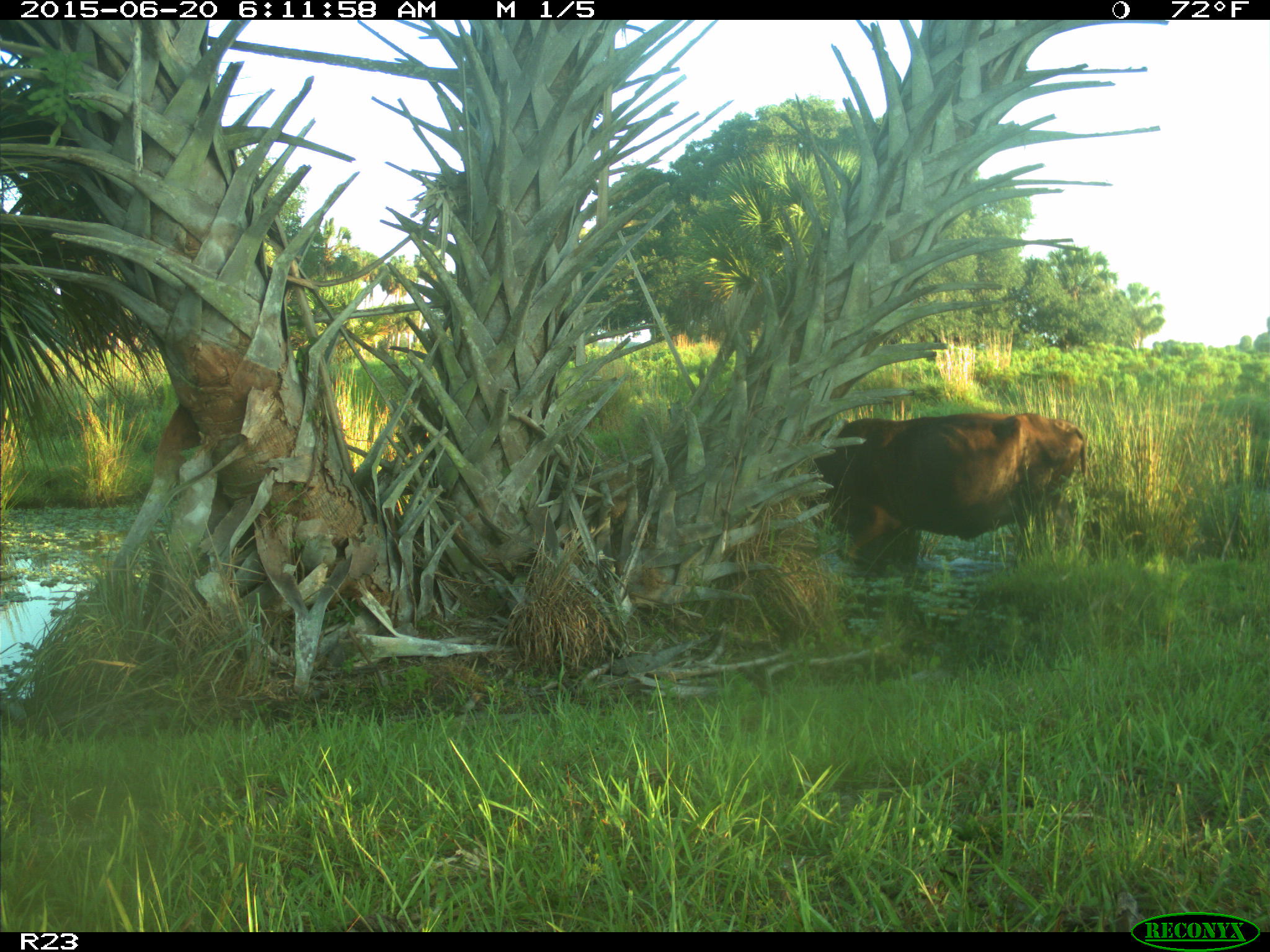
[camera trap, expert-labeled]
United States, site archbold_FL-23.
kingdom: Animalia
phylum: Chordata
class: Mammalia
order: Artiodactyla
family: Bovidae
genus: Bos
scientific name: Bos taurus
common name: domestic cow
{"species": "Bos taurus (domestic cow)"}